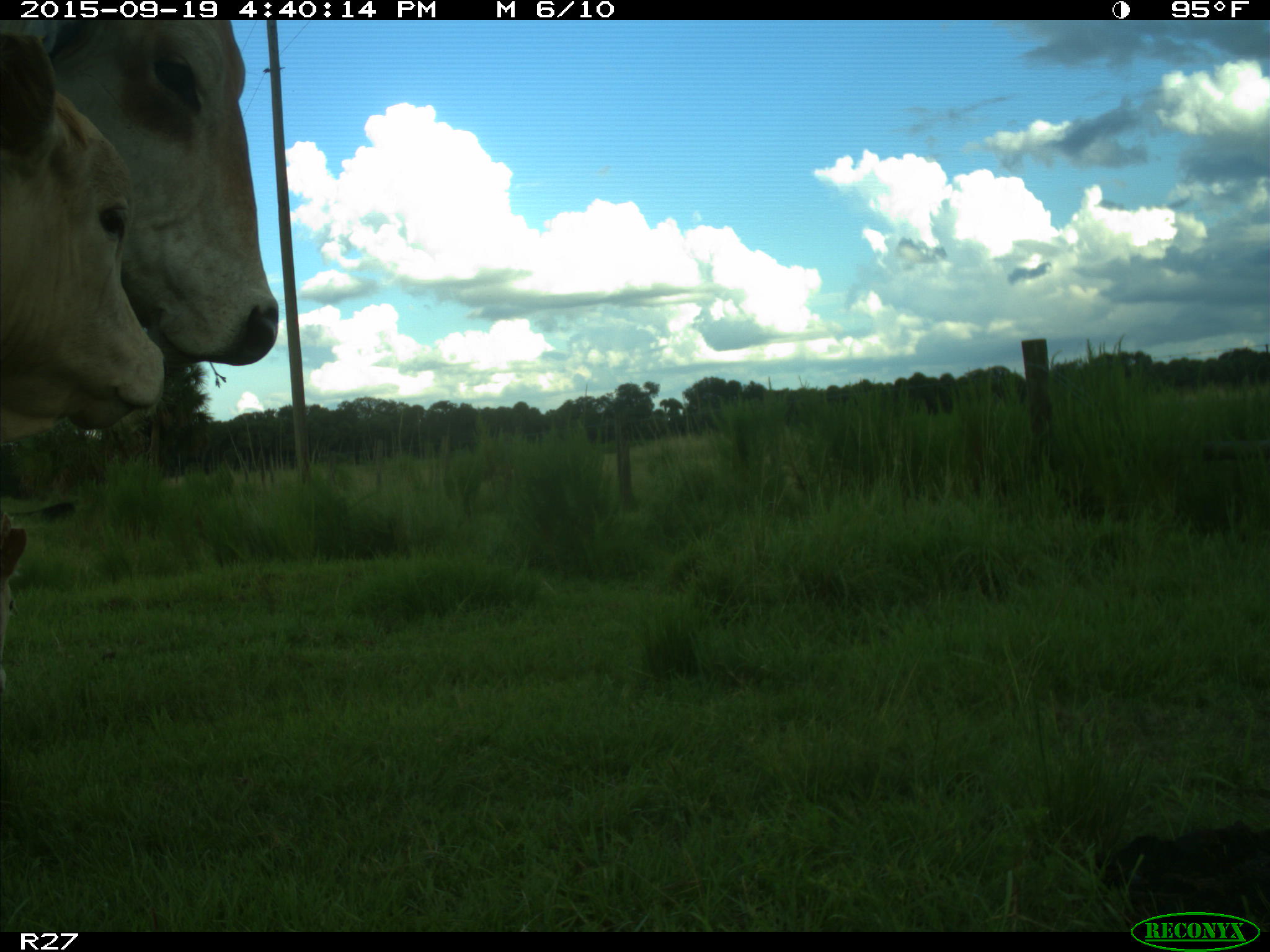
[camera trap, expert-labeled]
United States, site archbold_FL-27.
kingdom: Animalia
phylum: Chordata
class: Mammalia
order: Artiodactyla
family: Bovidae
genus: Bos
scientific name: Bos taurus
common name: domestic cow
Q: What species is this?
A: Bos taurus (domestic cow).